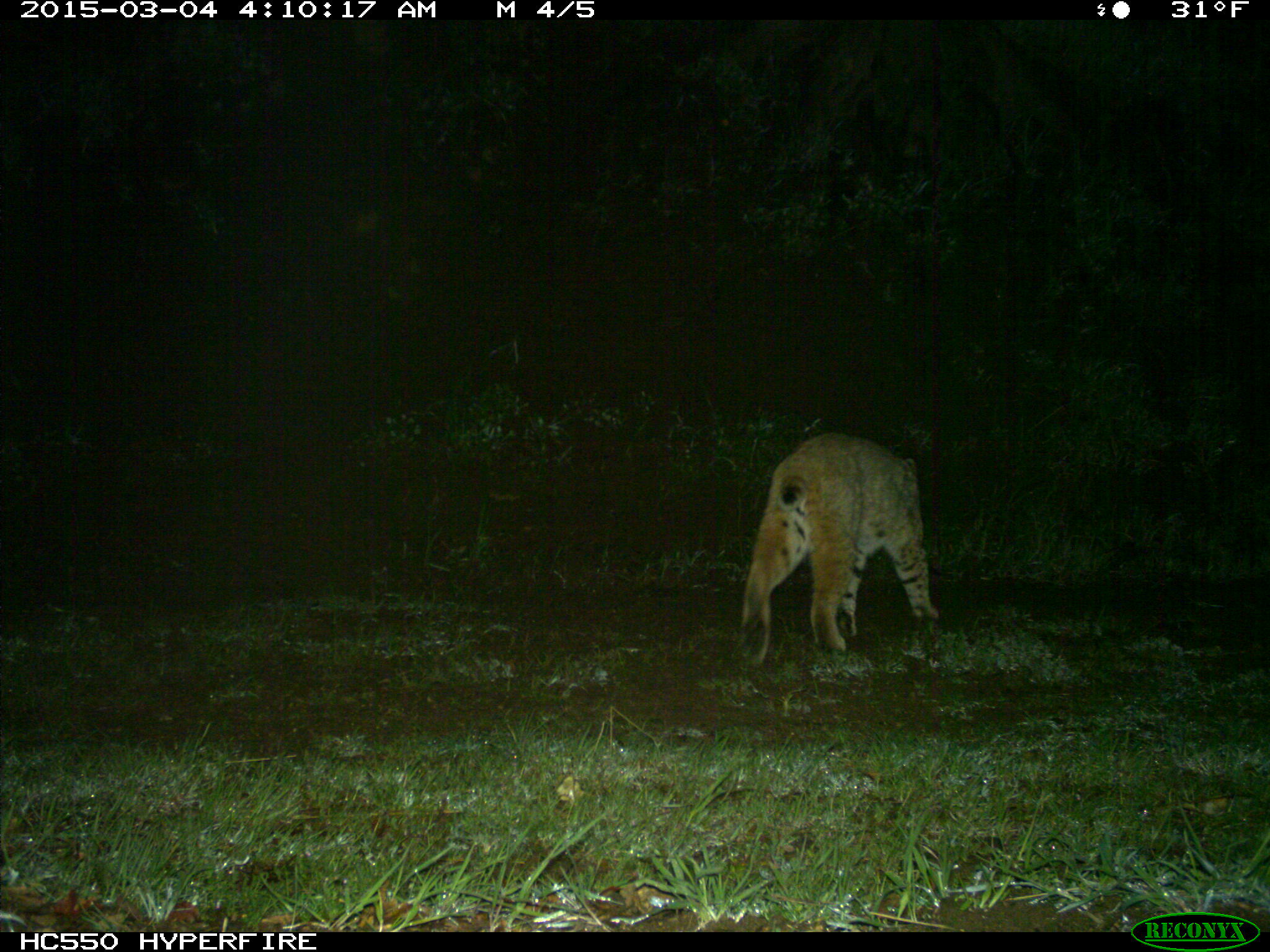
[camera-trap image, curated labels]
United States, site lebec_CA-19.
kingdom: Animalia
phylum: Chordata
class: Mammalia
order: Carnivora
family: Felidae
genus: Lynx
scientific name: Lynx rufus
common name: bobcat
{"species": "Lynx rufus (bobcat)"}